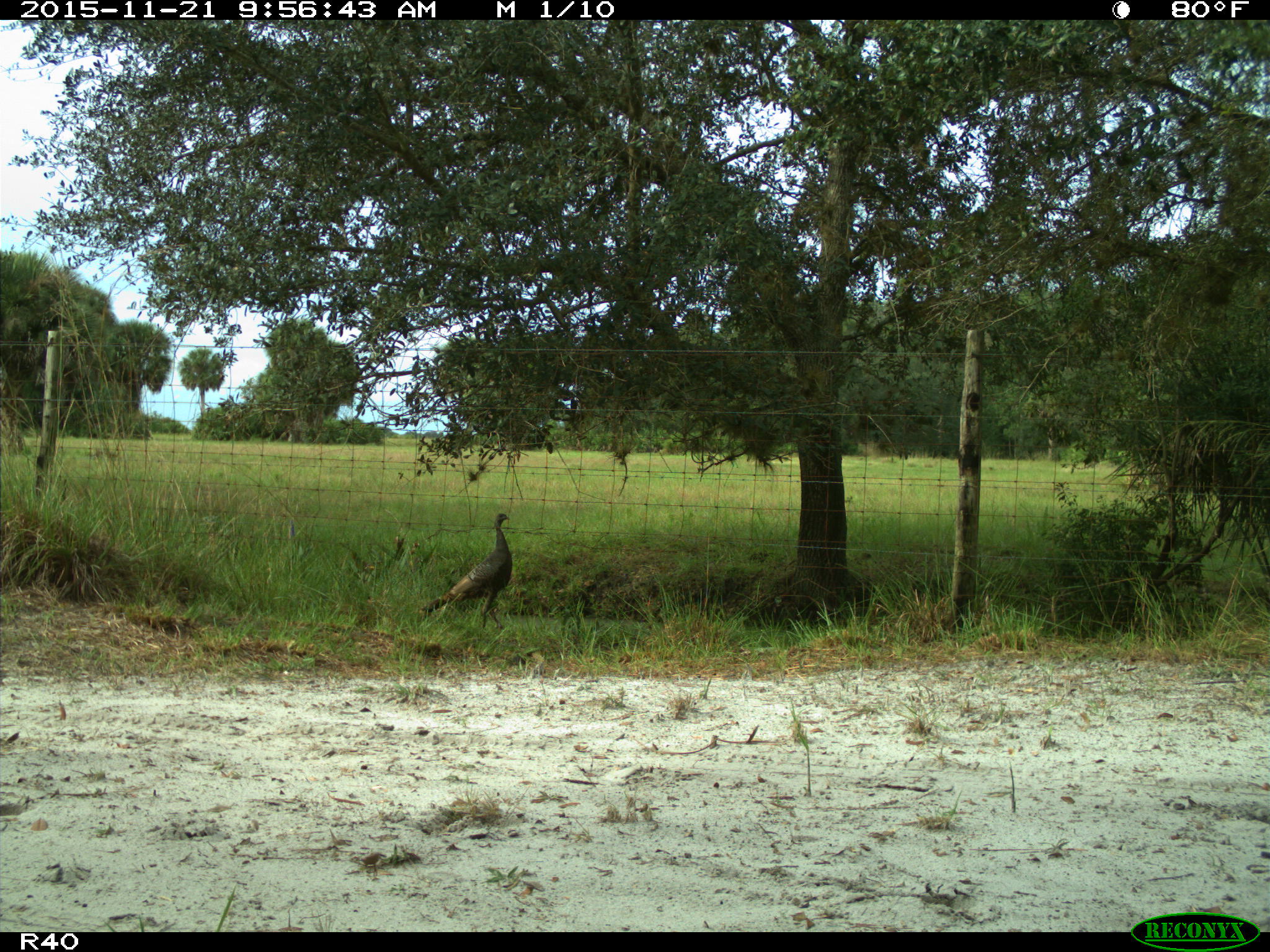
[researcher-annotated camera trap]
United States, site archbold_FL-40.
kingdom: Animalia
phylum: Chordata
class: Aves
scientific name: Aves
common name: birds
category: unidentified bird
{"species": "unidentified bird (birds) (Aves)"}